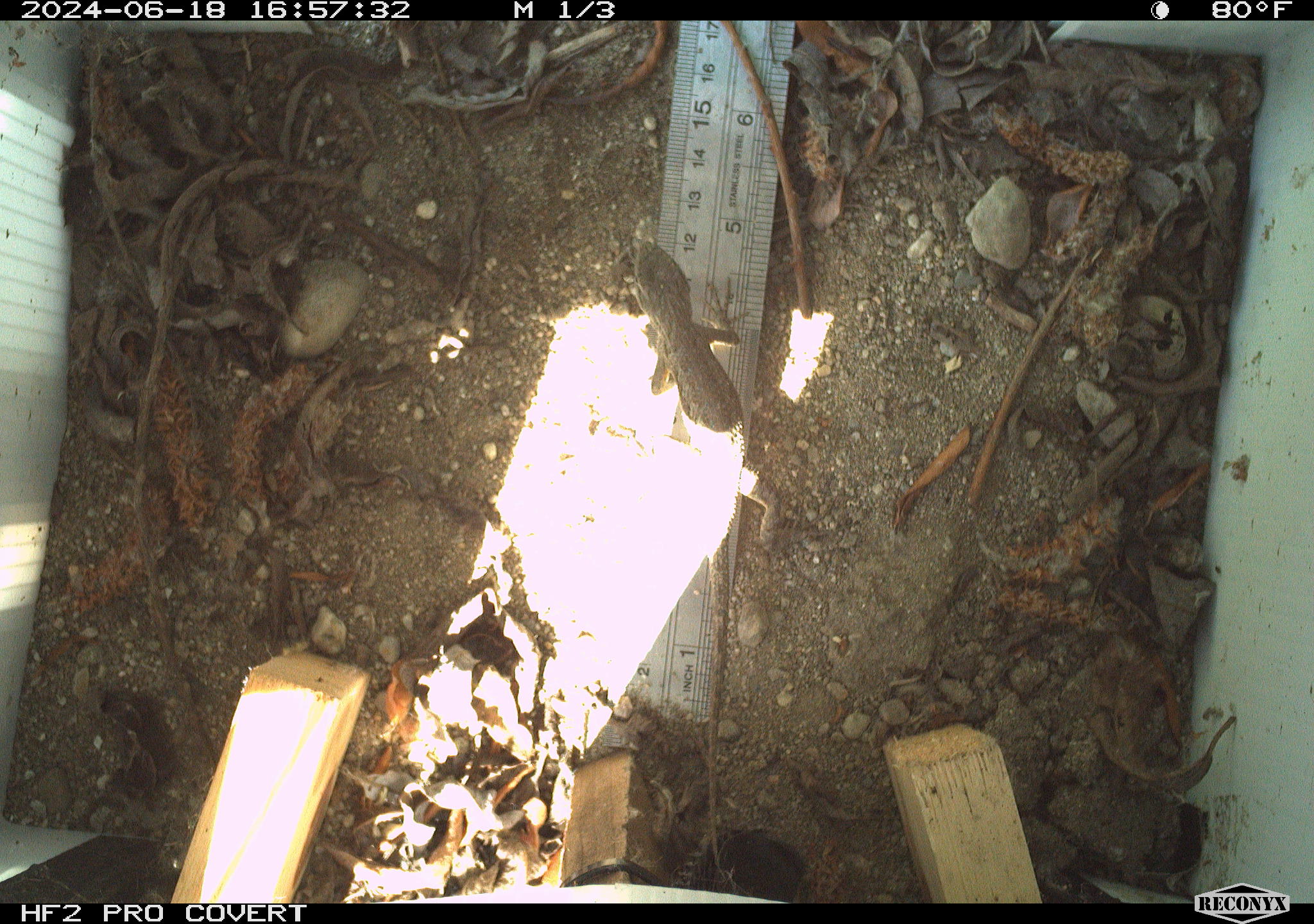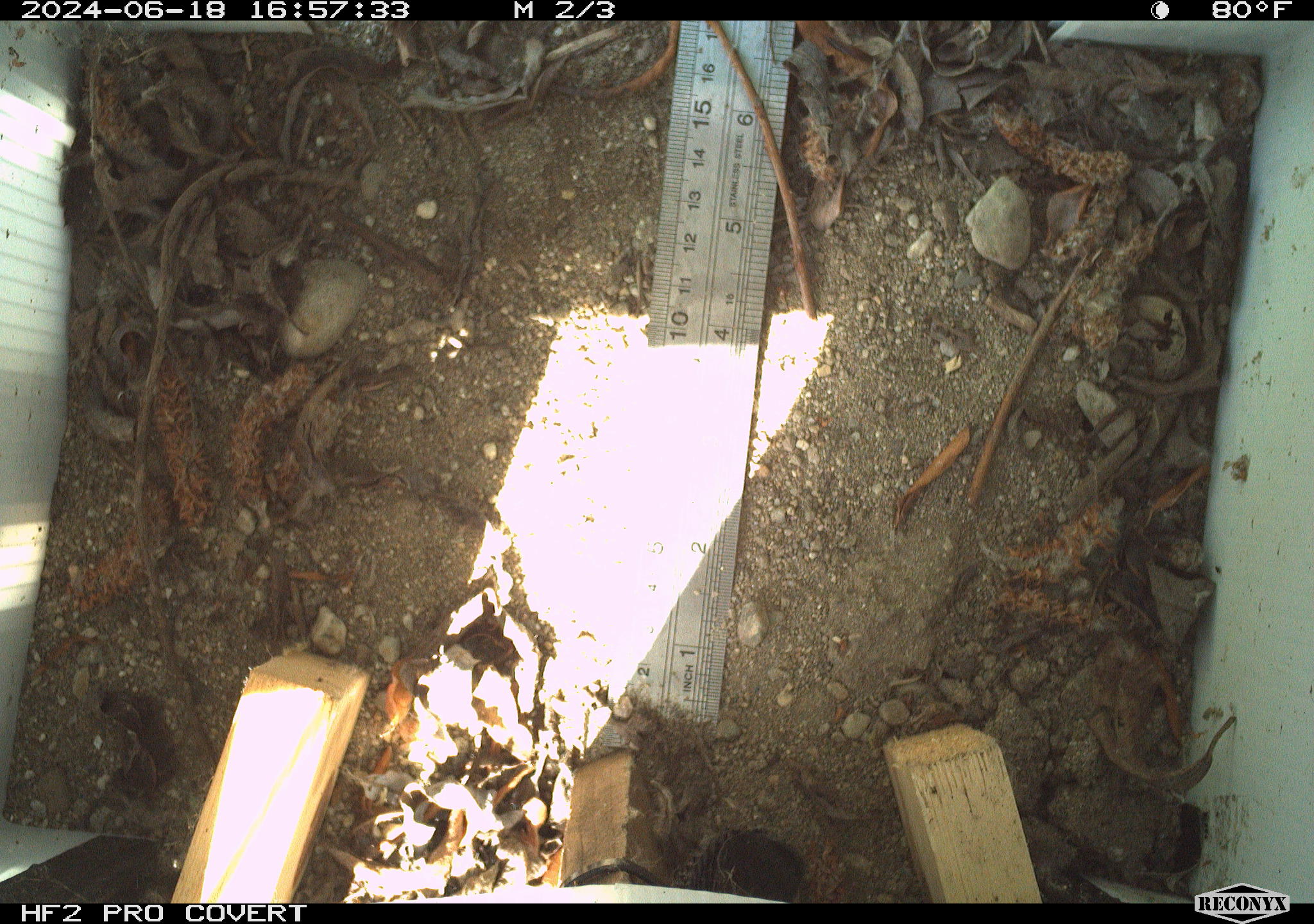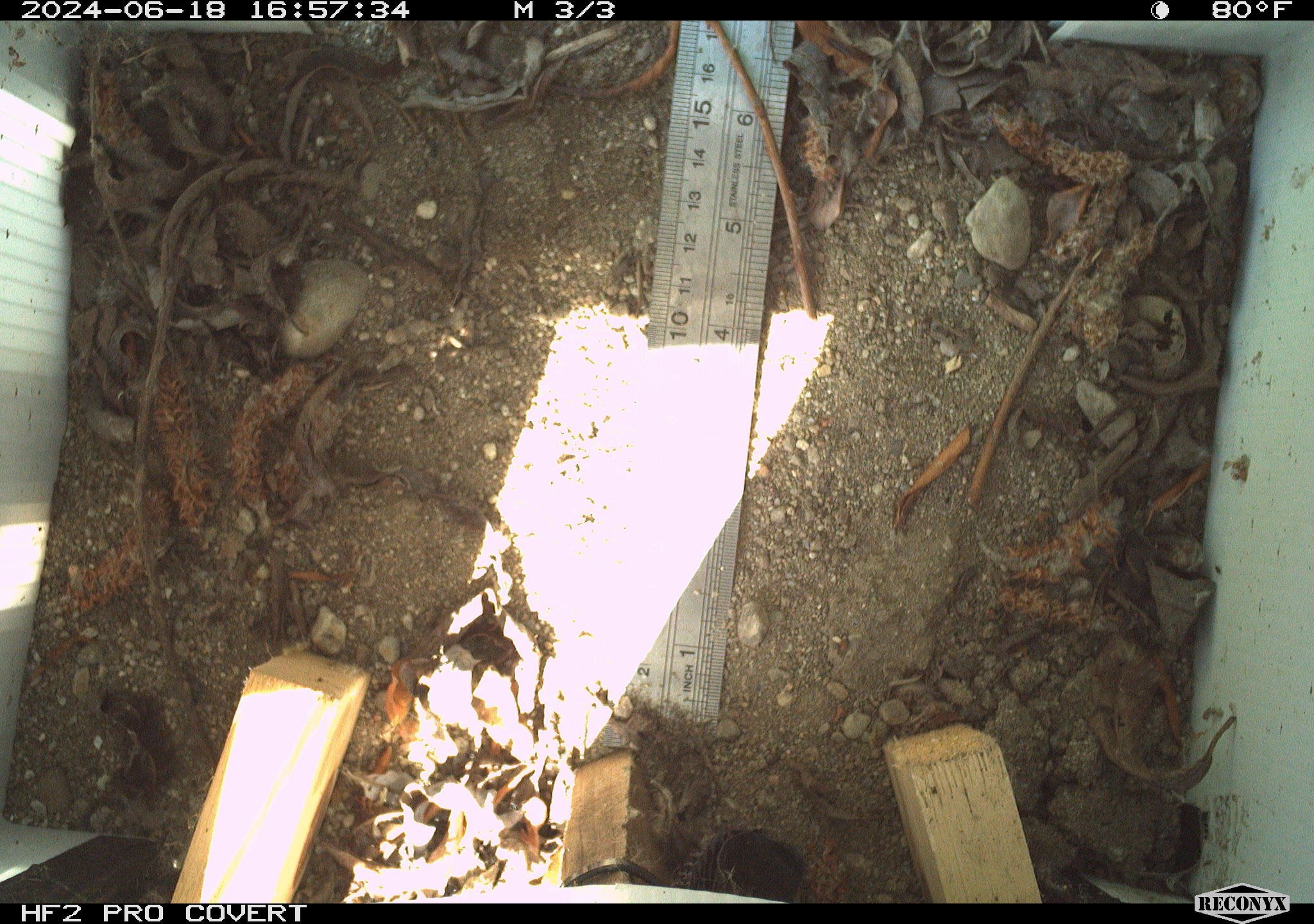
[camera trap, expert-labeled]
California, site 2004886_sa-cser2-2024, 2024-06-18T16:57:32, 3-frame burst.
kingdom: Animalia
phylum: Chordata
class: Reptilia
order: Squamata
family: Phrynosomatidae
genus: Sceloporus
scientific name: Sceloporus occidentalis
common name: western fence lizard